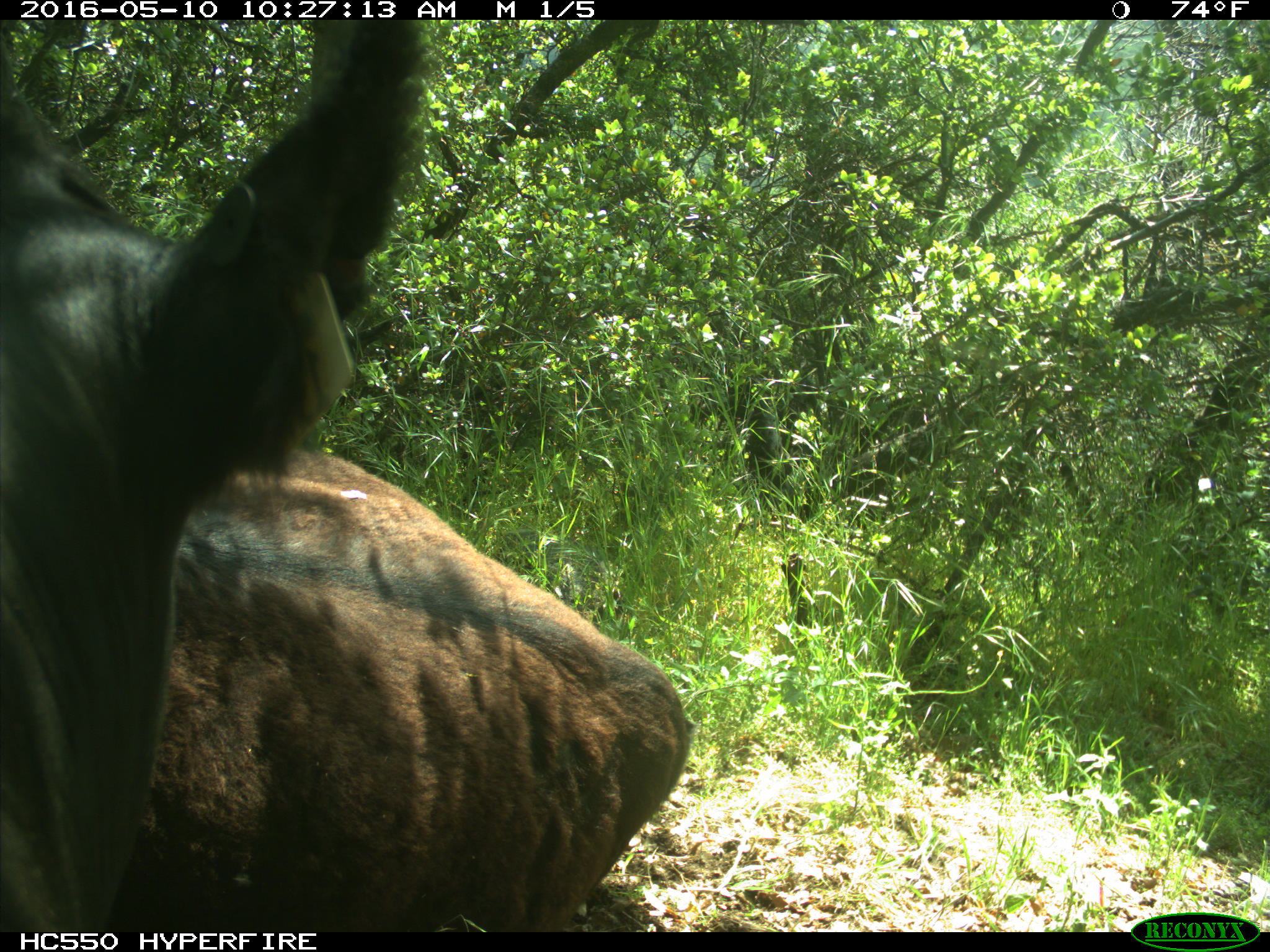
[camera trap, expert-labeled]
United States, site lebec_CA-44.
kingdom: Animalia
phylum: Chordata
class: Mammalia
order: Artiodactyla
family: Bovidae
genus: Bos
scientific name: Bos taurus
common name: domestic cow